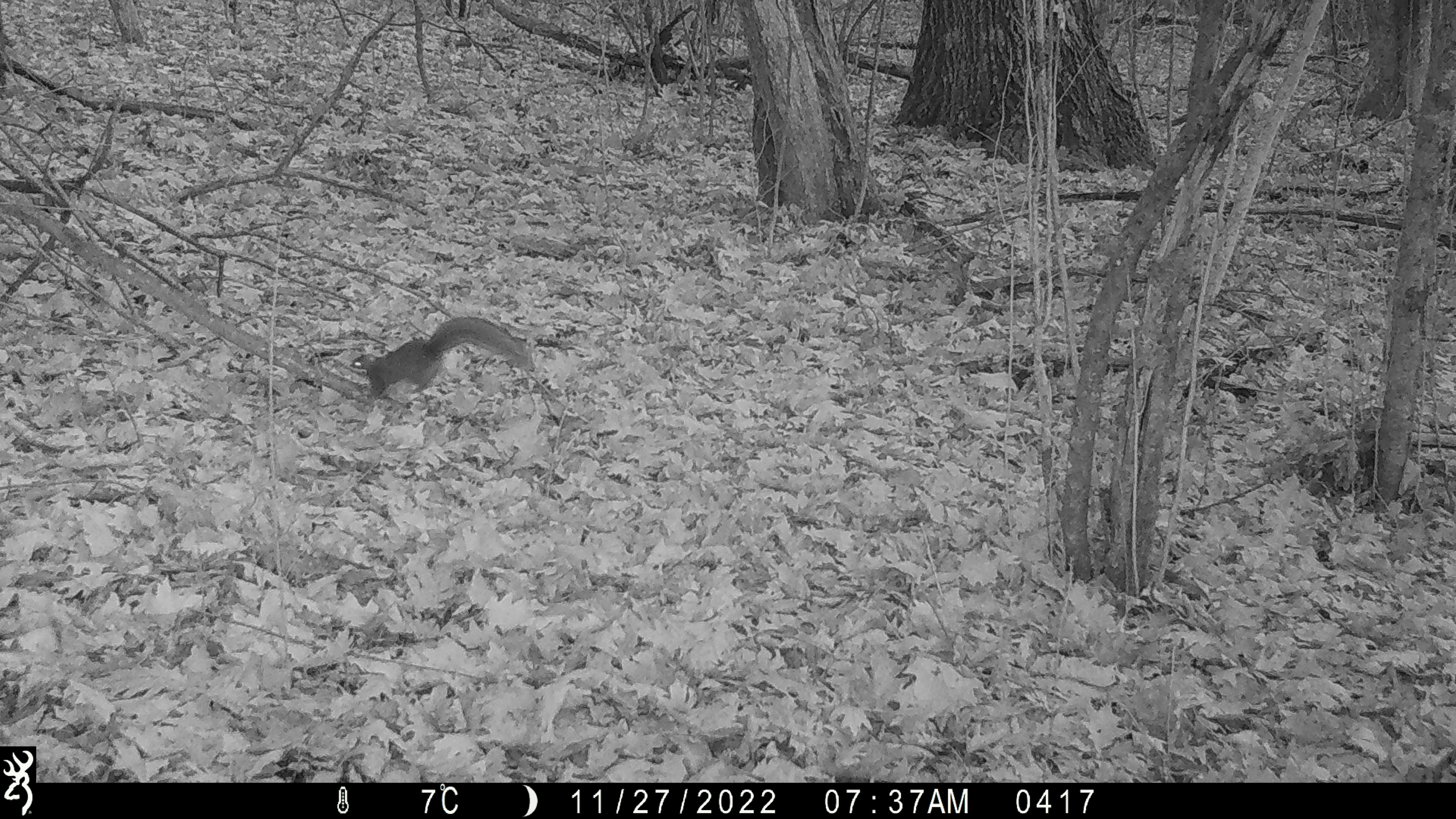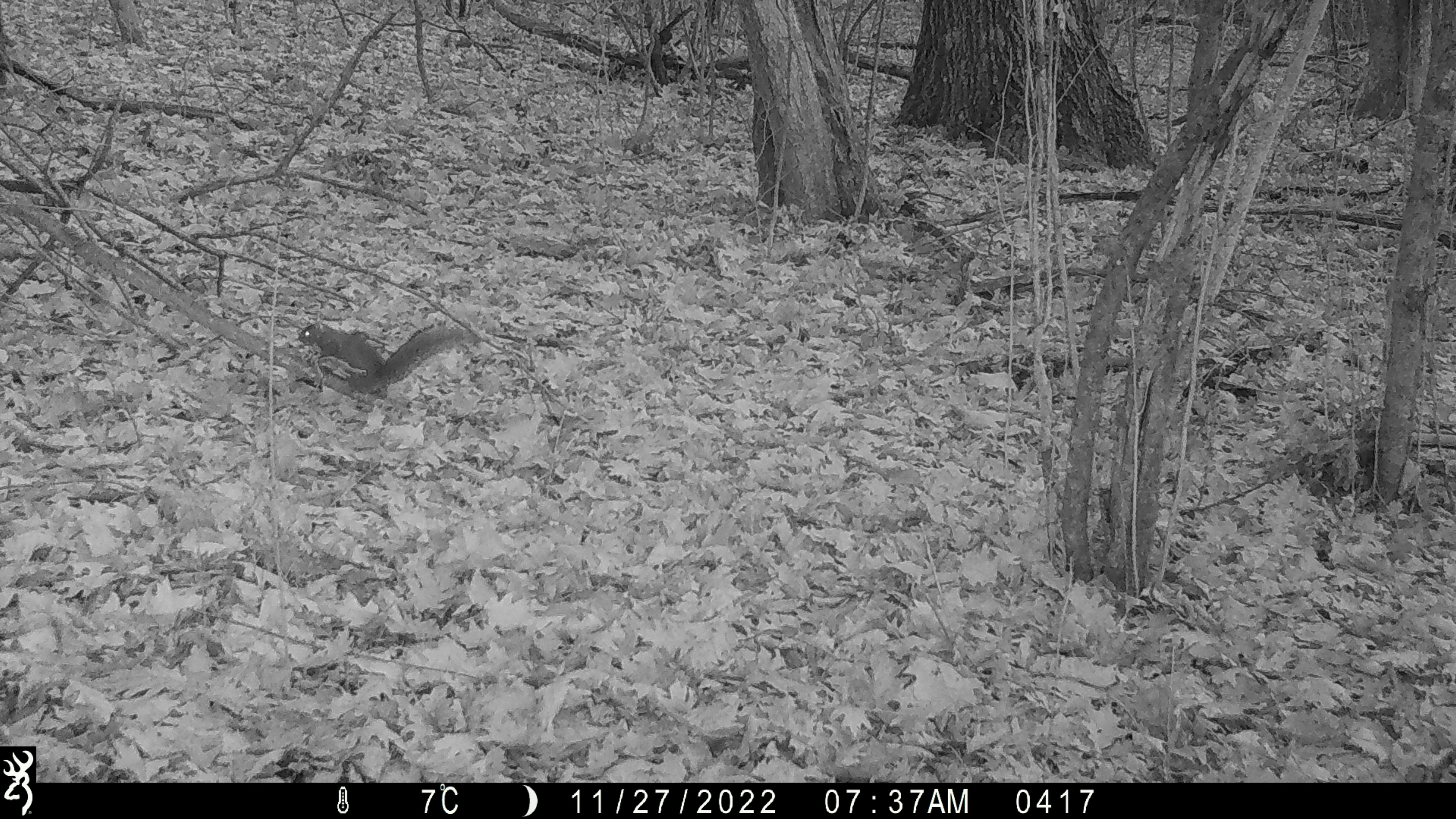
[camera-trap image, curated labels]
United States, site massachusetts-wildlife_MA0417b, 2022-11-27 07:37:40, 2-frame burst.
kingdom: Animalia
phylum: Chordata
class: Mammalia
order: Rodentia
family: Sciuridae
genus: Sciurus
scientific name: Sciurus carolinensis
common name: gray squirrel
Gray squirrel (Sciurus carolinensis).